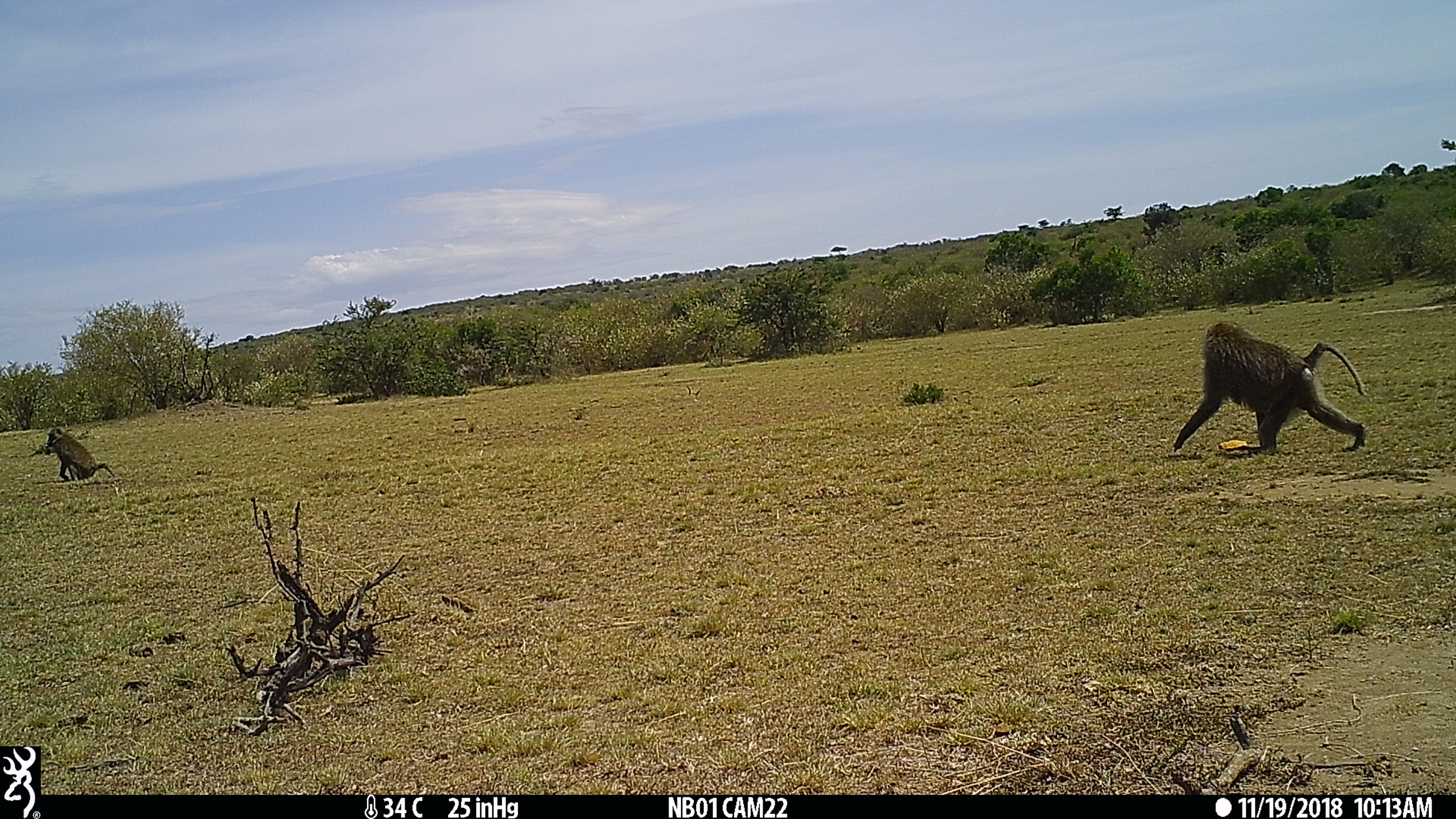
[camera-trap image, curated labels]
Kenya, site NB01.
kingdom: Animalia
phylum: Chordata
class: Mammalia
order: Primates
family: Cercopithecidae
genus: Papio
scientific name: Papio anubis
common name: olive baboon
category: baboon